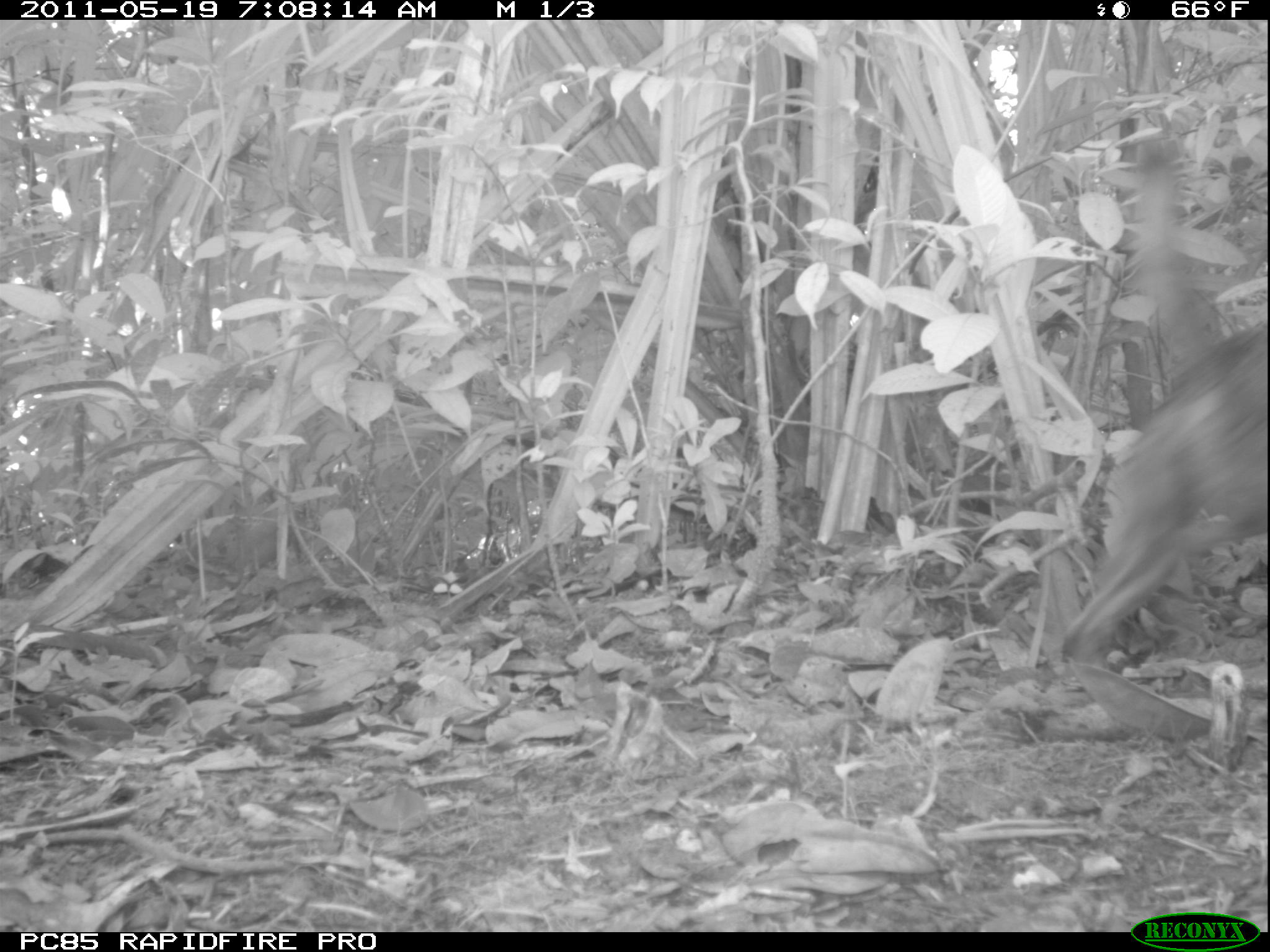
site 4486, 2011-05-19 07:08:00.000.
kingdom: Animalia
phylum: Chordata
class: Mammalia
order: Carnivora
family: Canidae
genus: Canis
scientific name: Canis familiaris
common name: domestic dog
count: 2